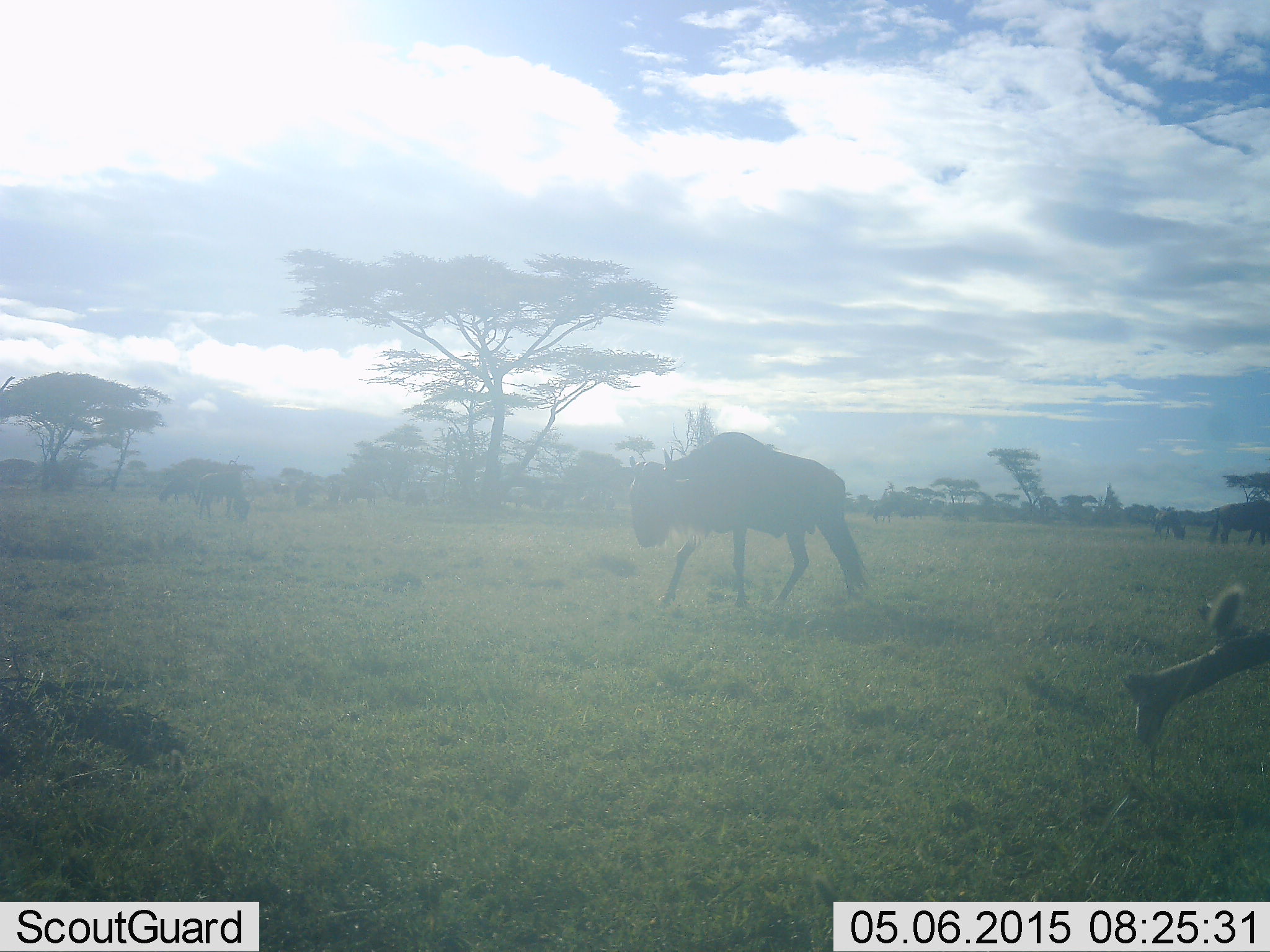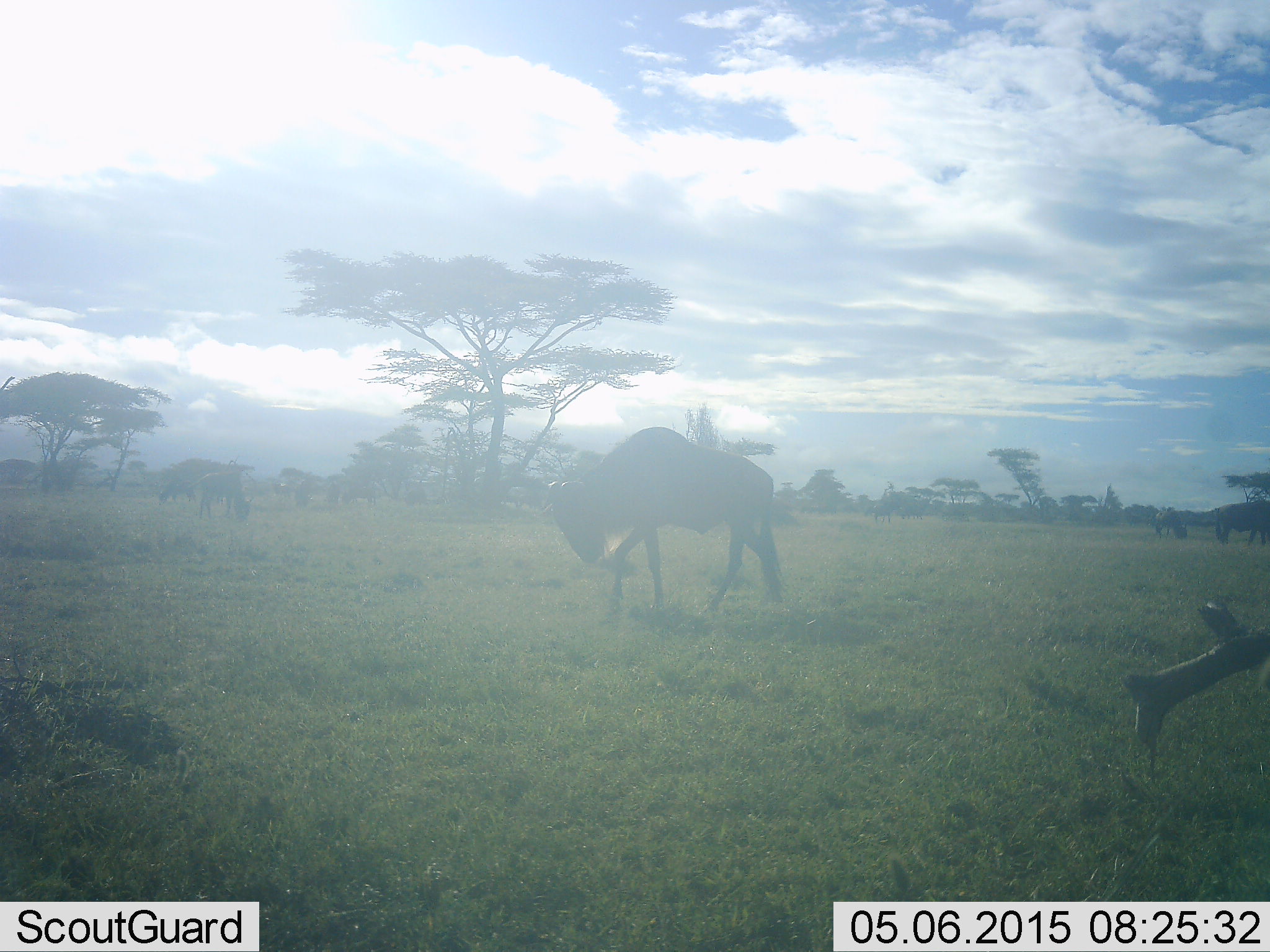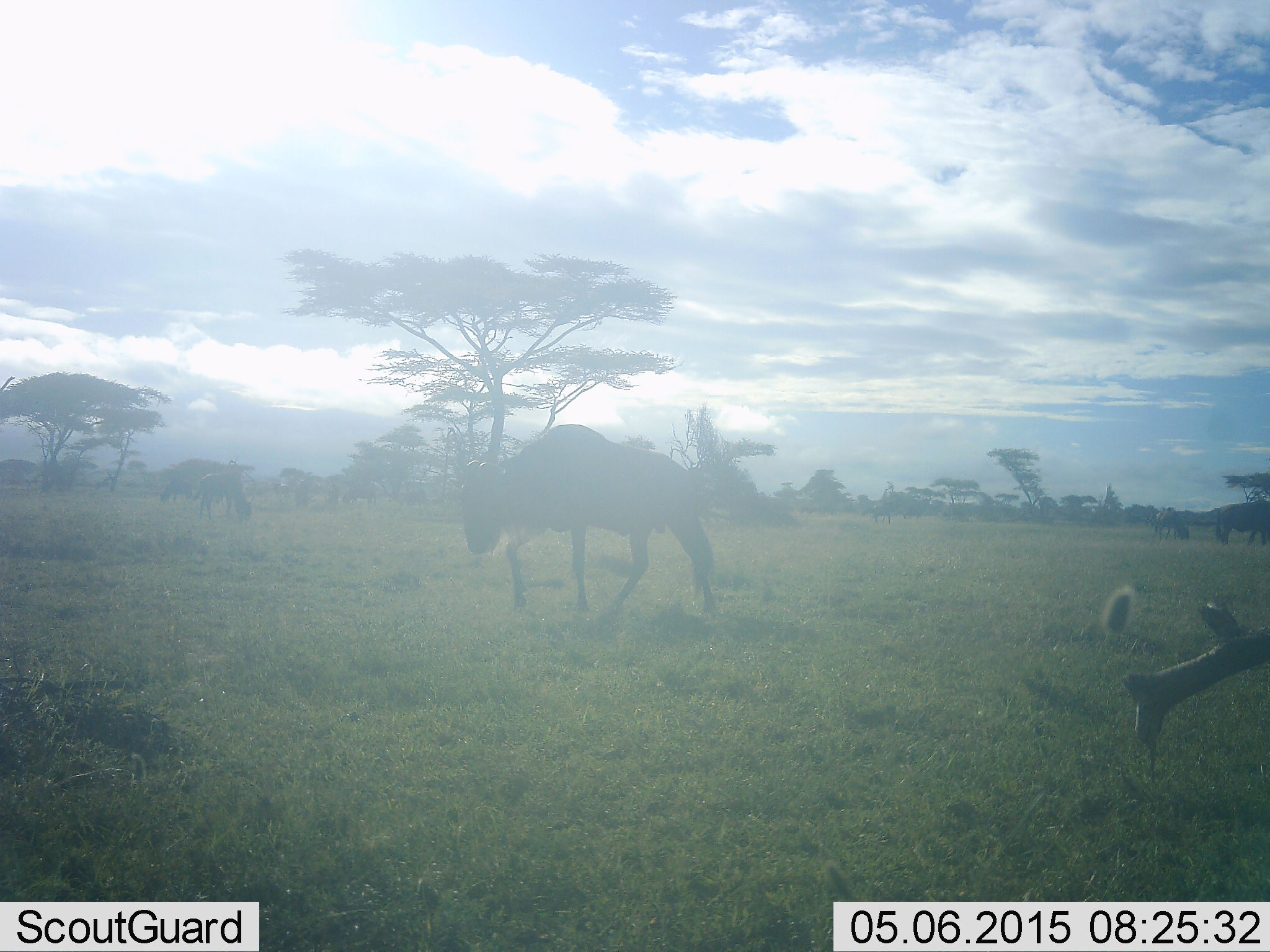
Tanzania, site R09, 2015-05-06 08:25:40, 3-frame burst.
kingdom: Animalia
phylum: Chordata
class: Mammalia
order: Artiodactyla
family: Bovidae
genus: Connochaetes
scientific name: Connochaetes taurinus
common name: blue wildebeest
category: wildebeest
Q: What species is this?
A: Wildebeest (blue wildebeest) (Connochaetes taurinus).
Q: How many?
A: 3.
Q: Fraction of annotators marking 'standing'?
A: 36%.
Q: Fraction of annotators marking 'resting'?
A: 0%.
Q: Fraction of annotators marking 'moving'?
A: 73%.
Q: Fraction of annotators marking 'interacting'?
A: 0%.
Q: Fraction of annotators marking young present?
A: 0%.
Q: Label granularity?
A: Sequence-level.